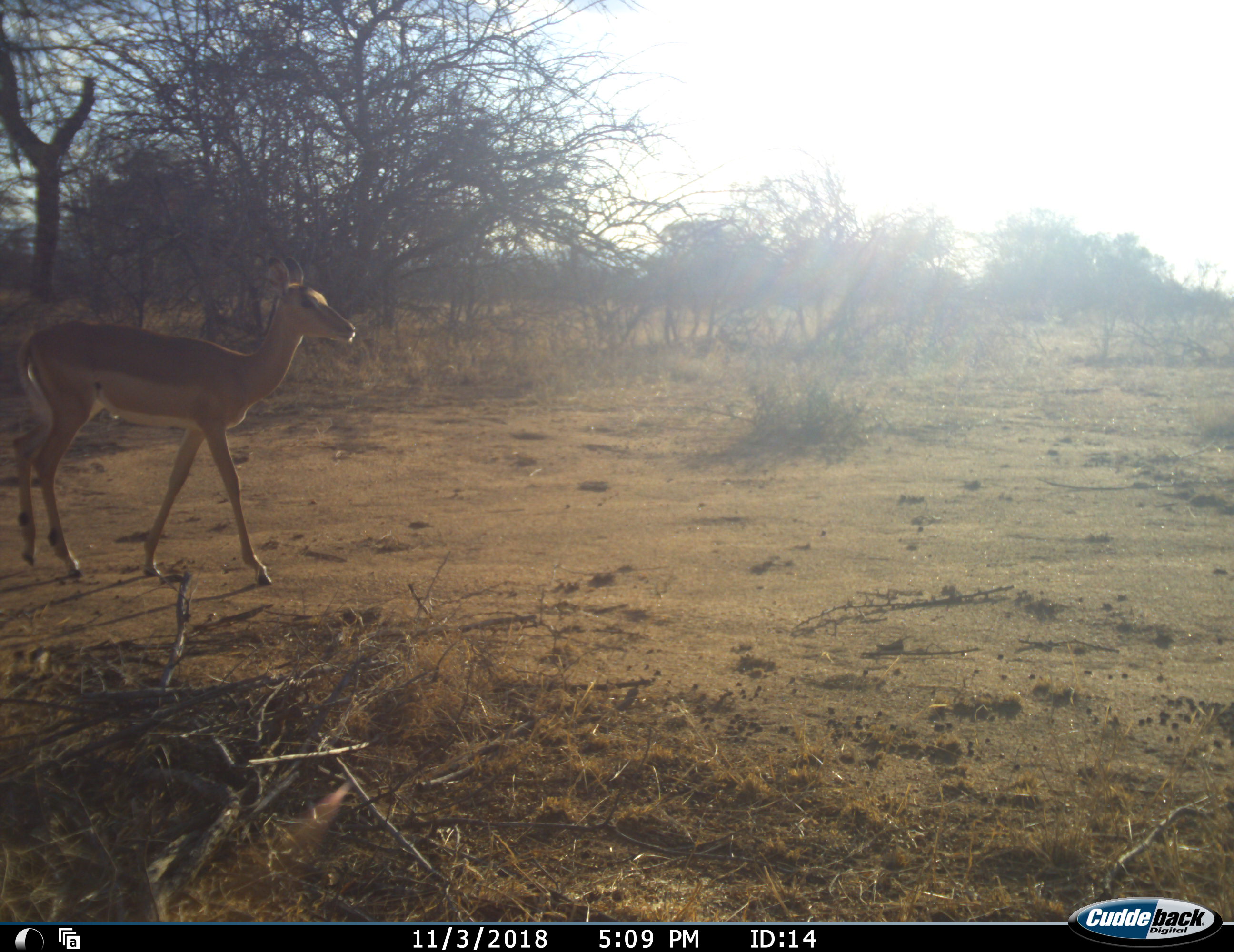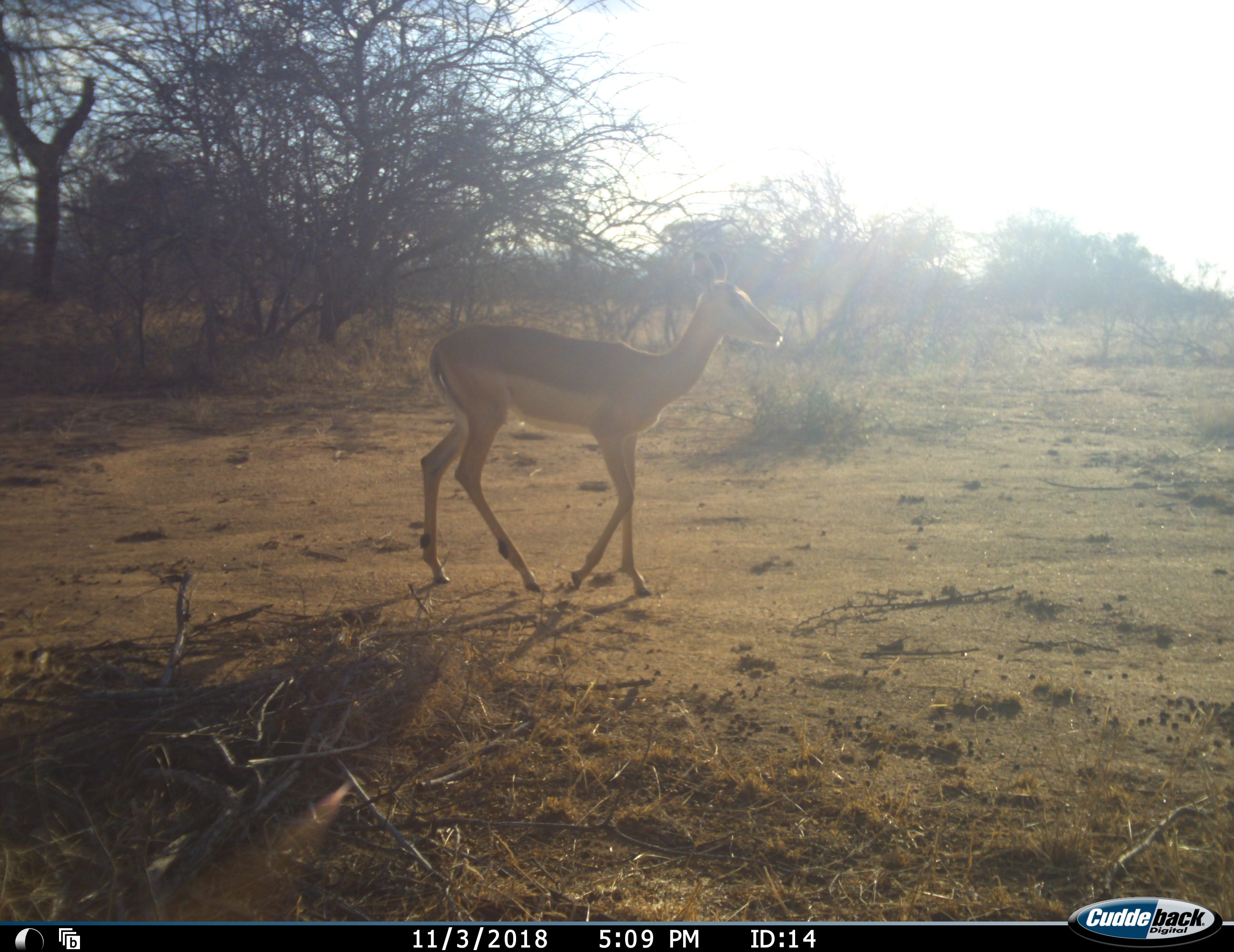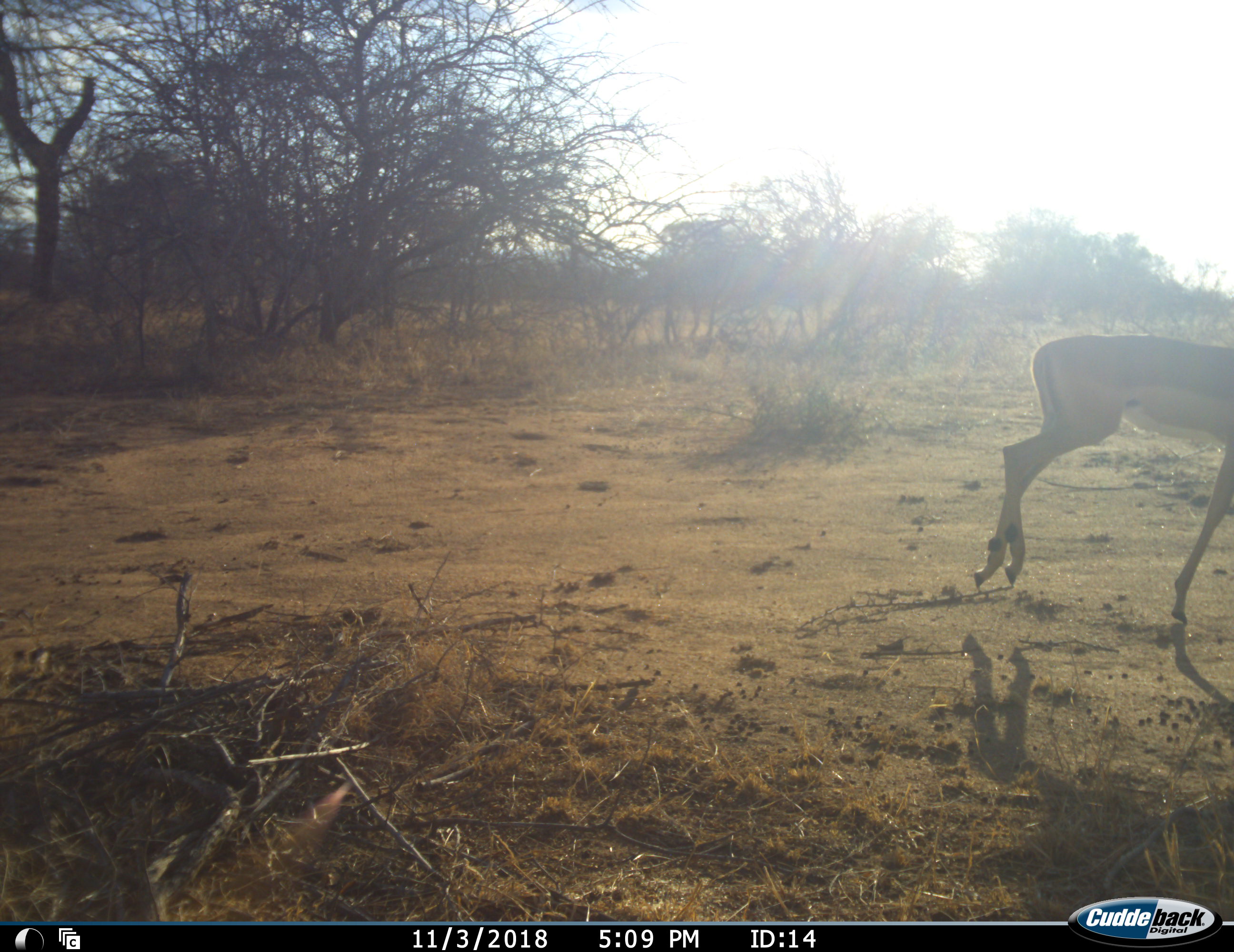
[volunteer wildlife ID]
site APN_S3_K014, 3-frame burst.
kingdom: Animalia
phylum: Chordata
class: Mammalia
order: Artiodactyla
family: Bovidae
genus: Aepyceros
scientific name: Aepyceros melampus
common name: impala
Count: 1.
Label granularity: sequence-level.